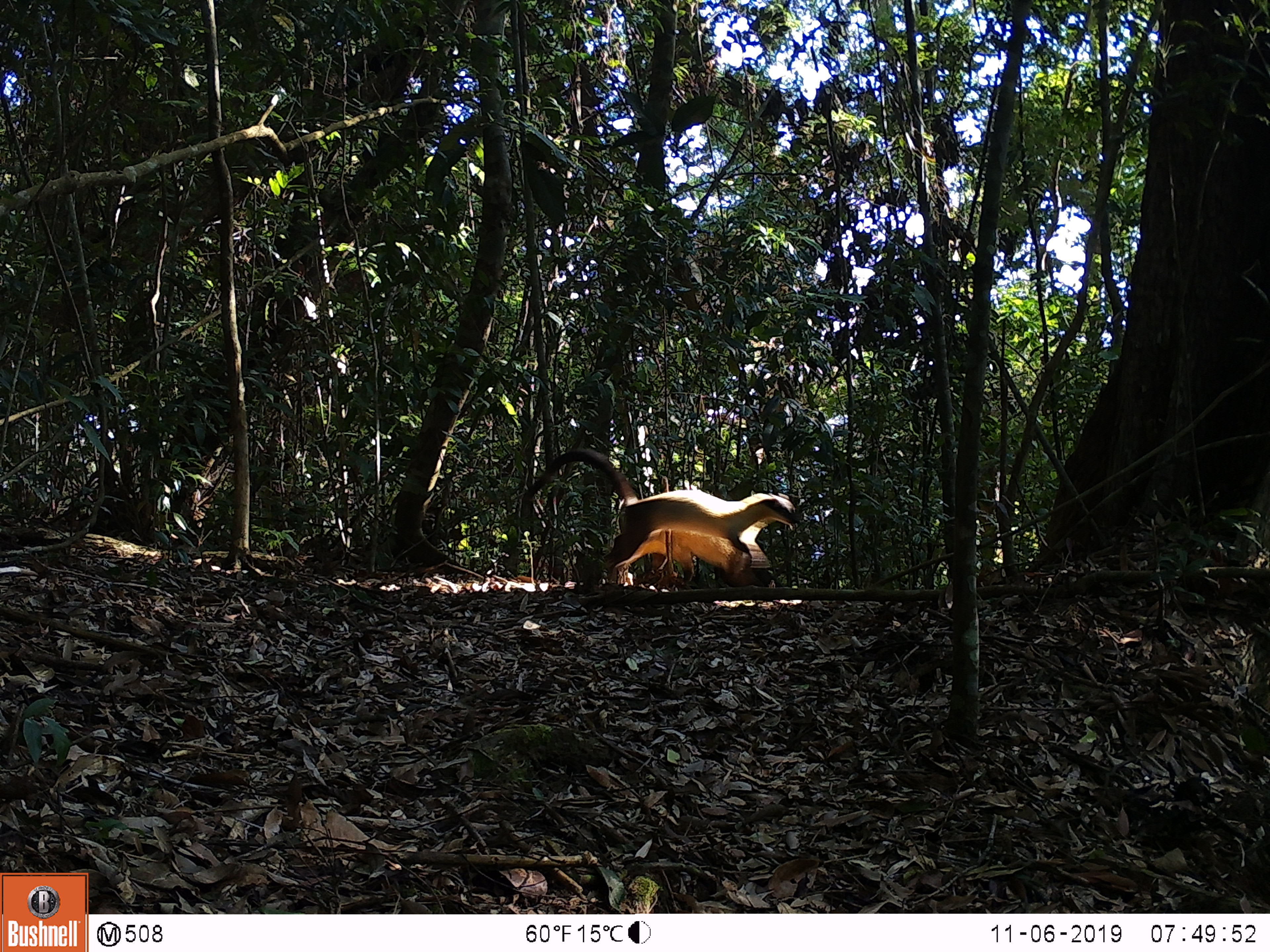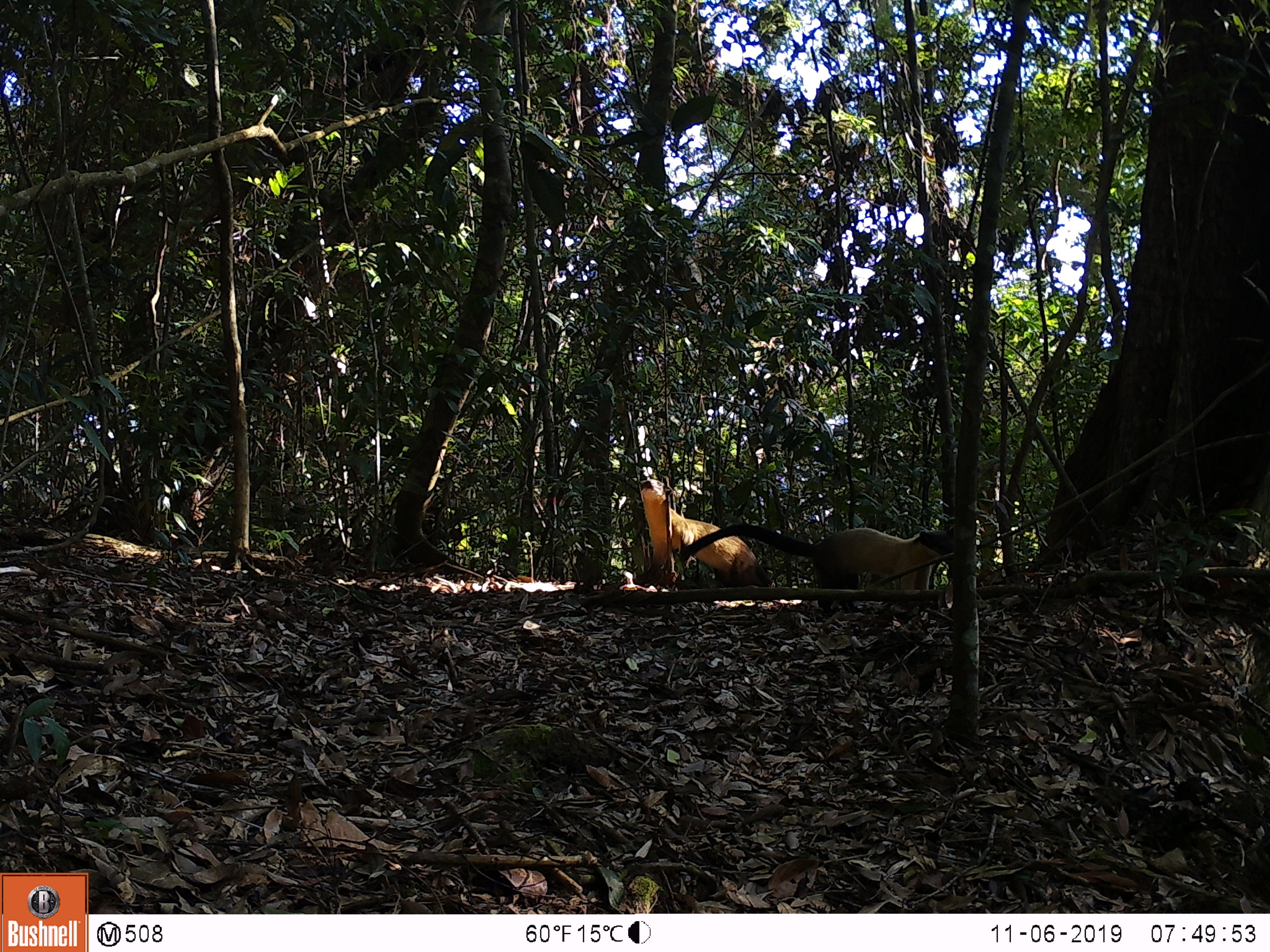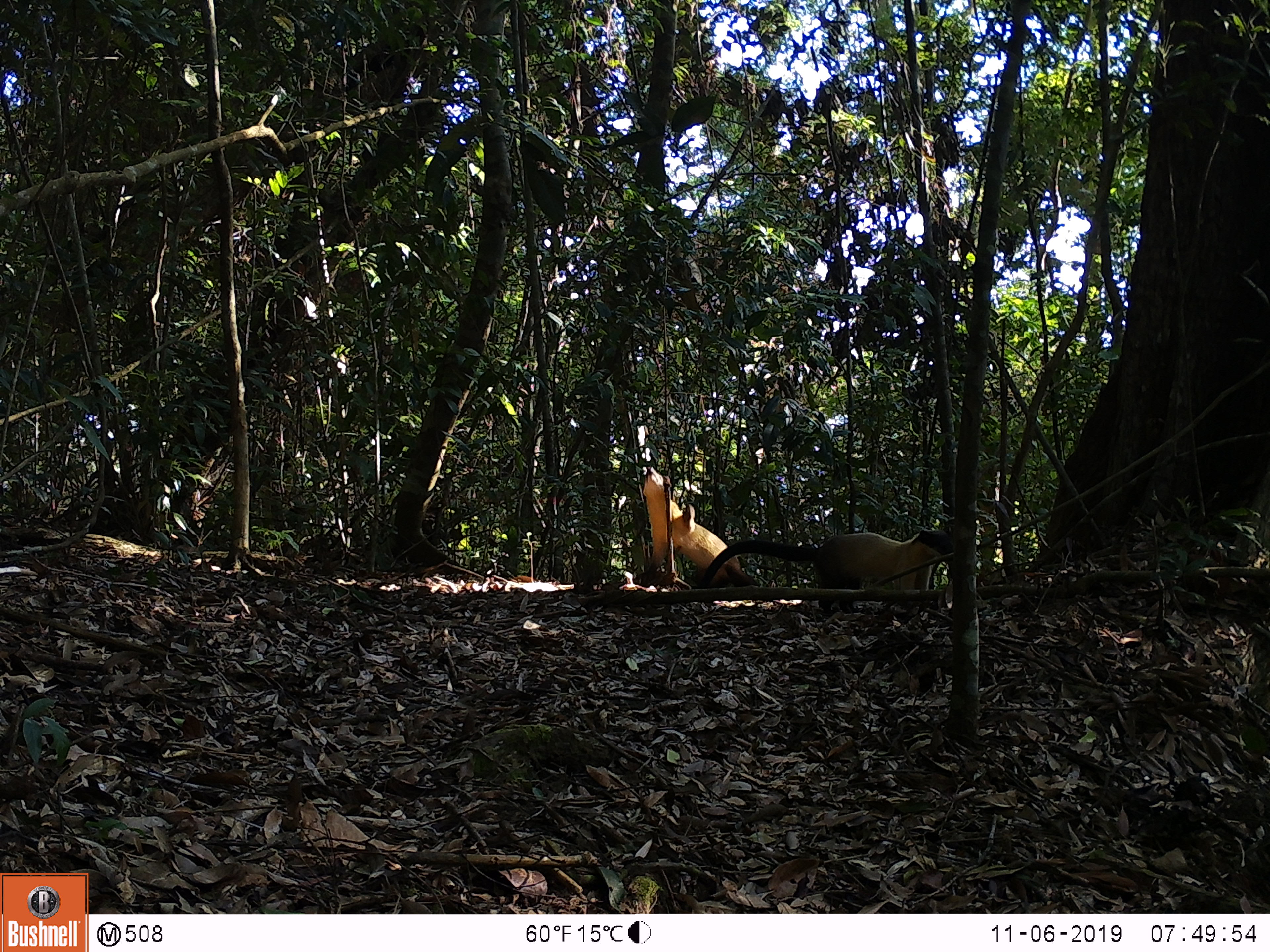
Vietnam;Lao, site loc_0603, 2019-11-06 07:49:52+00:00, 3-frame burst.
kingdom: Animalia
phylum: Chordata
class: Mammalia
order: Carnivora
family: Mustelidae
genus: Martes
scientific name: Martes flavigula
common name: yellow-throated marten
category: yellow throated marten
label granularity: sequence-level